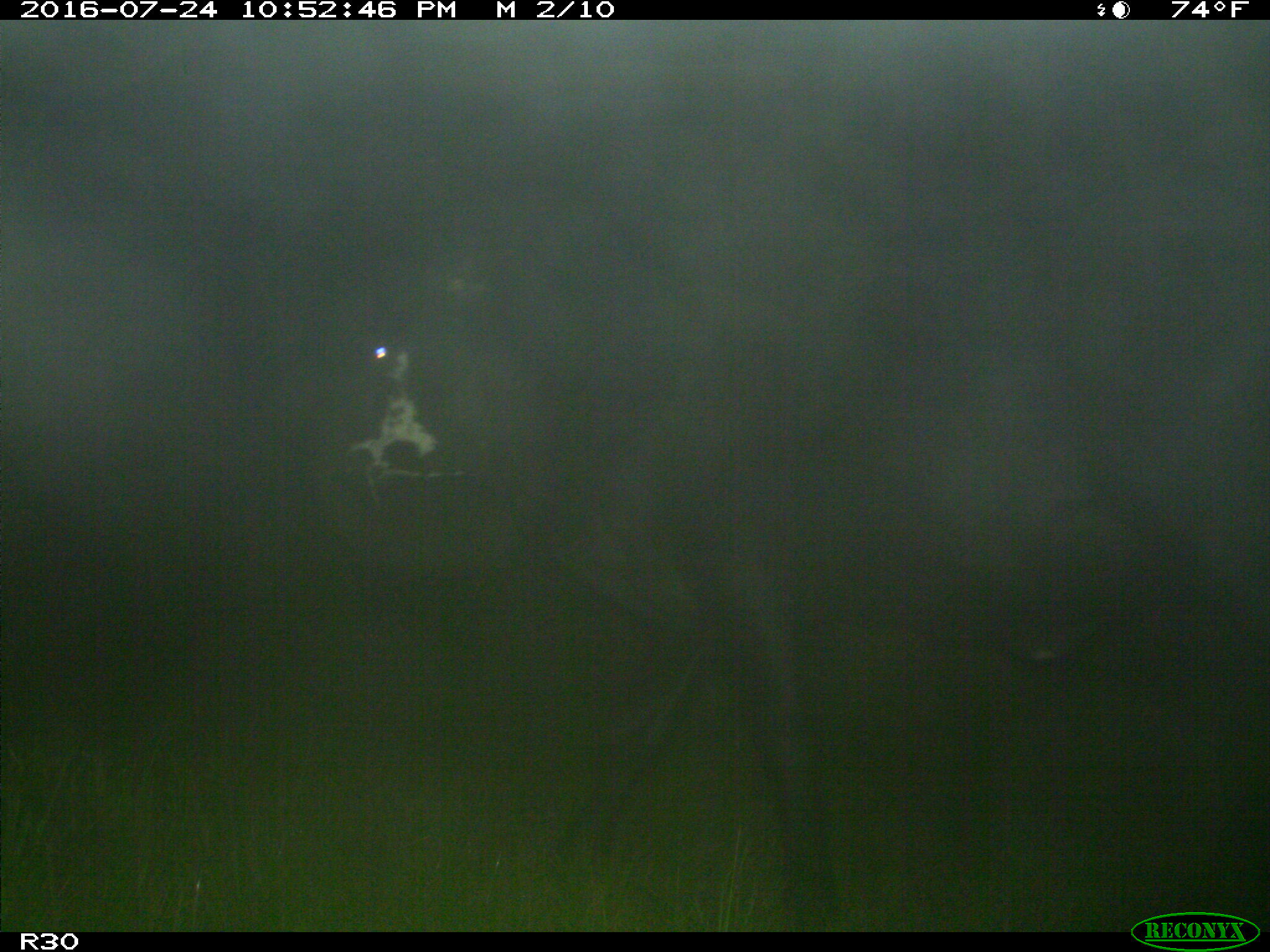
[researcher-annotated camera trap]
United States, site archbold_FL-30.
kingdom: Animalia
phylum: Chordata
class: Mammalia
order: Artiodactyla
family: Bovidae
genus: Bos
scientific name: Bos taurus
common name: domestic cow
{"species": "Bos taurus (domestic cow)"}